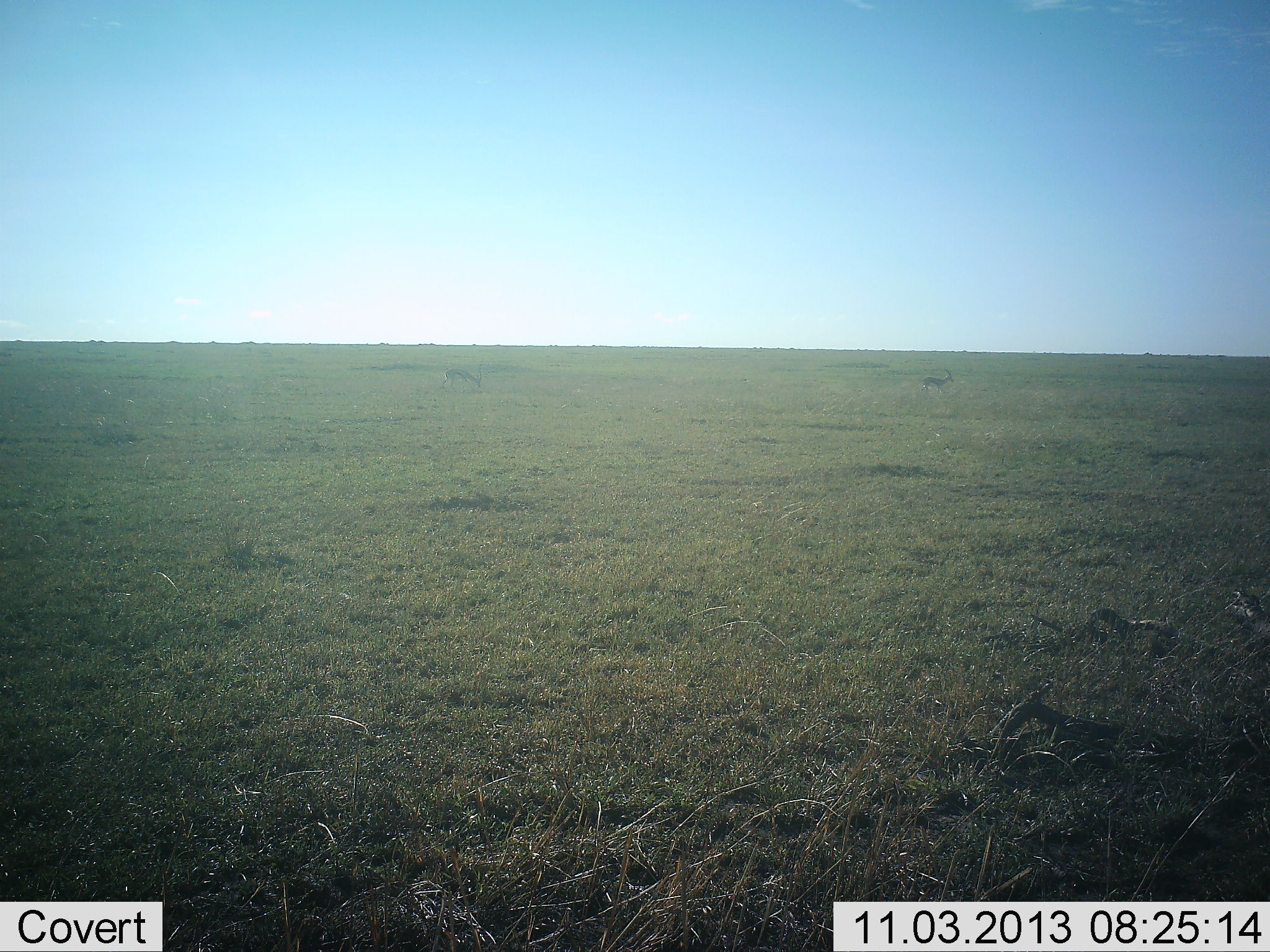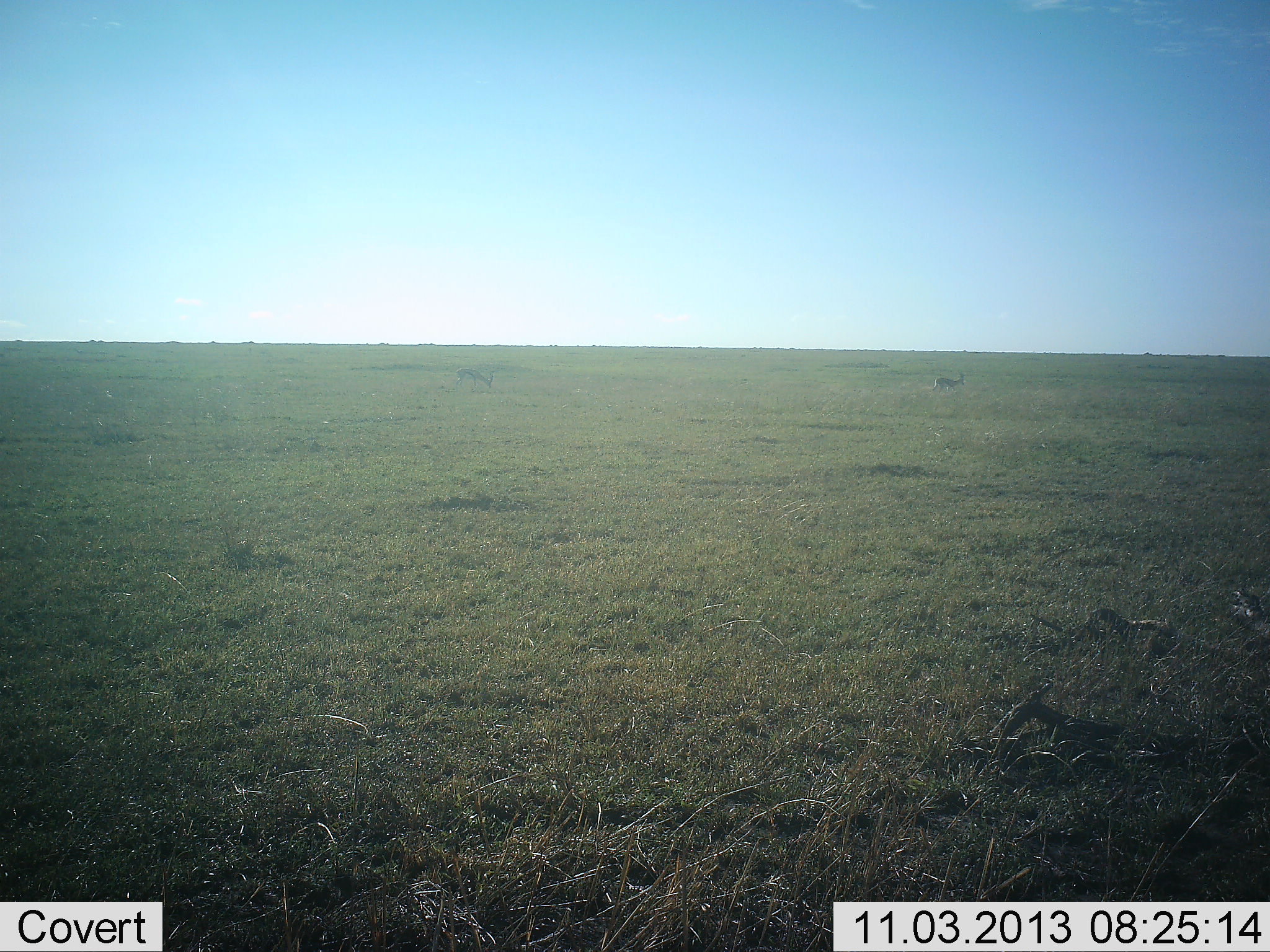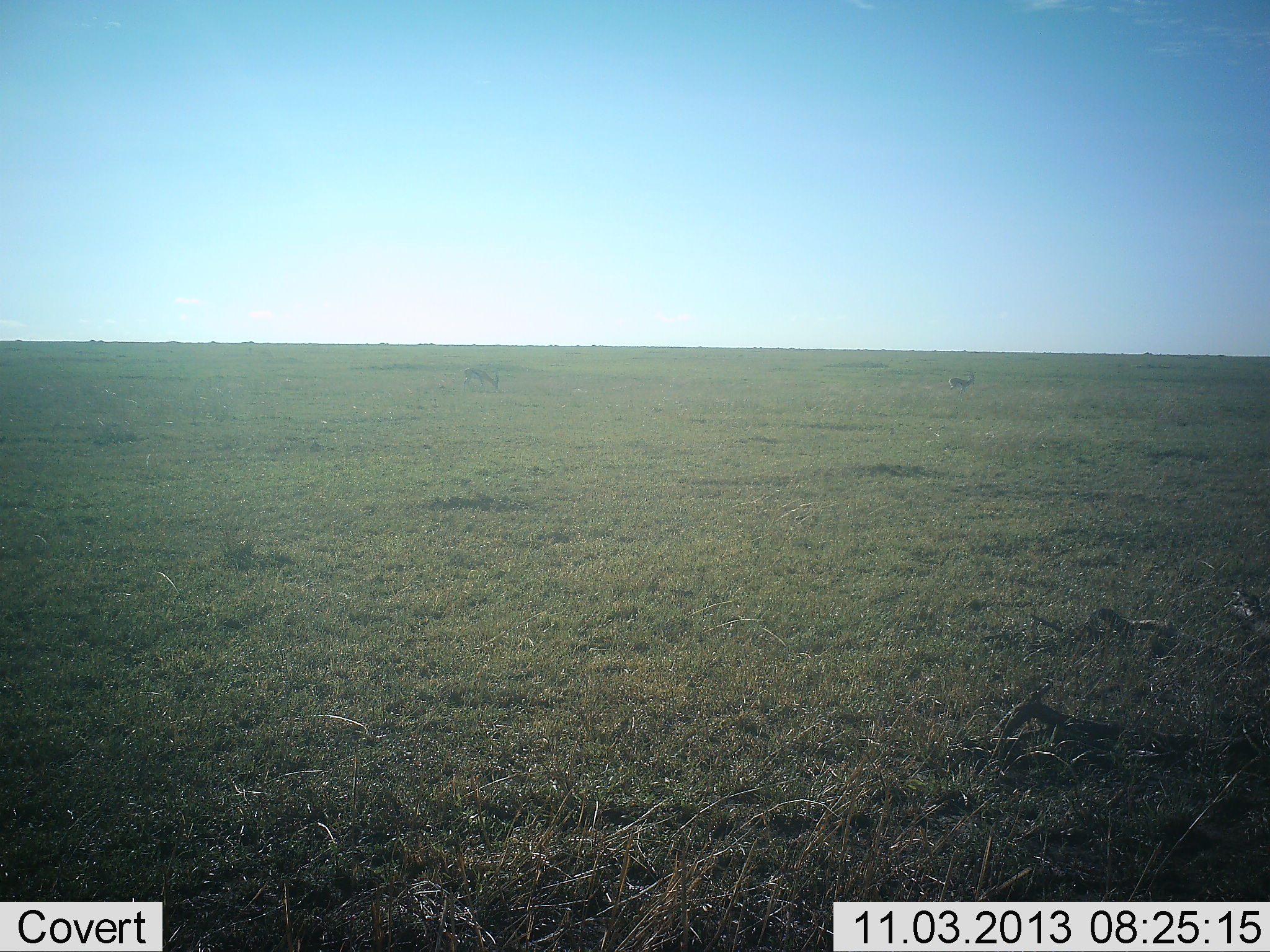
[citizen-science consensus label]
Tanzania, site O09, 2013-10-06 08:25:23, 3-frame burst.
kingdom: Animalia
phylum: Chordata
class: Mammalia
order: Artiodactyla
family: Bovidae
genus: Eudorcas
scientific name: Eudorcas thomsonii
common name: thomson's gazelle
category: gazellethomsons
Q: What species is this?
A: Gazellethomsons (thomson's gazelle) (Eudorcas thomsonii).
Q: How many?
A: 2.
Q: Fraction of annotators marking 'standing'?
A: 0%.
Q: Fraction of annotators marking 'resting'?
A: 0%.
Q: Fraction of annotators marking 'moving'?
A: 89%.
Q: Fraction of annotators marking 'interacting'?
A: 0%.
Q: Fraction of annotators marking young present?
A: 0%.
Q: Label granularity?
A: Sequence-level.